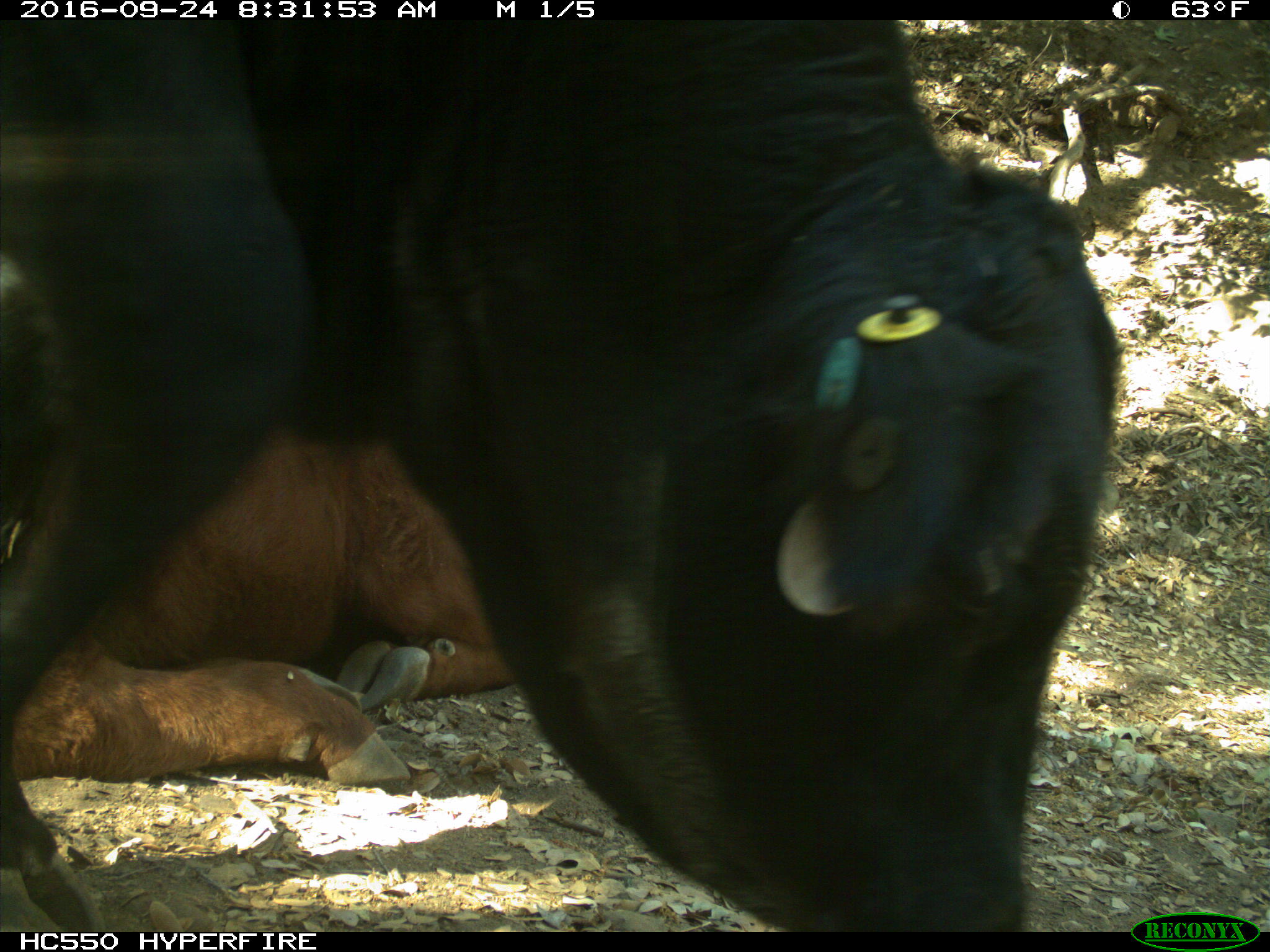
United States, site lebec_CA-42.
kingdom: Animalia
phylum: Chordata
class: Mammalia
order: Artiodactyla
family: Bovidae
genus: Bos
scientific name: Bos taurus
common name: domestic cow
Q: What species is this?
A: Bos taurus (domestic cow).